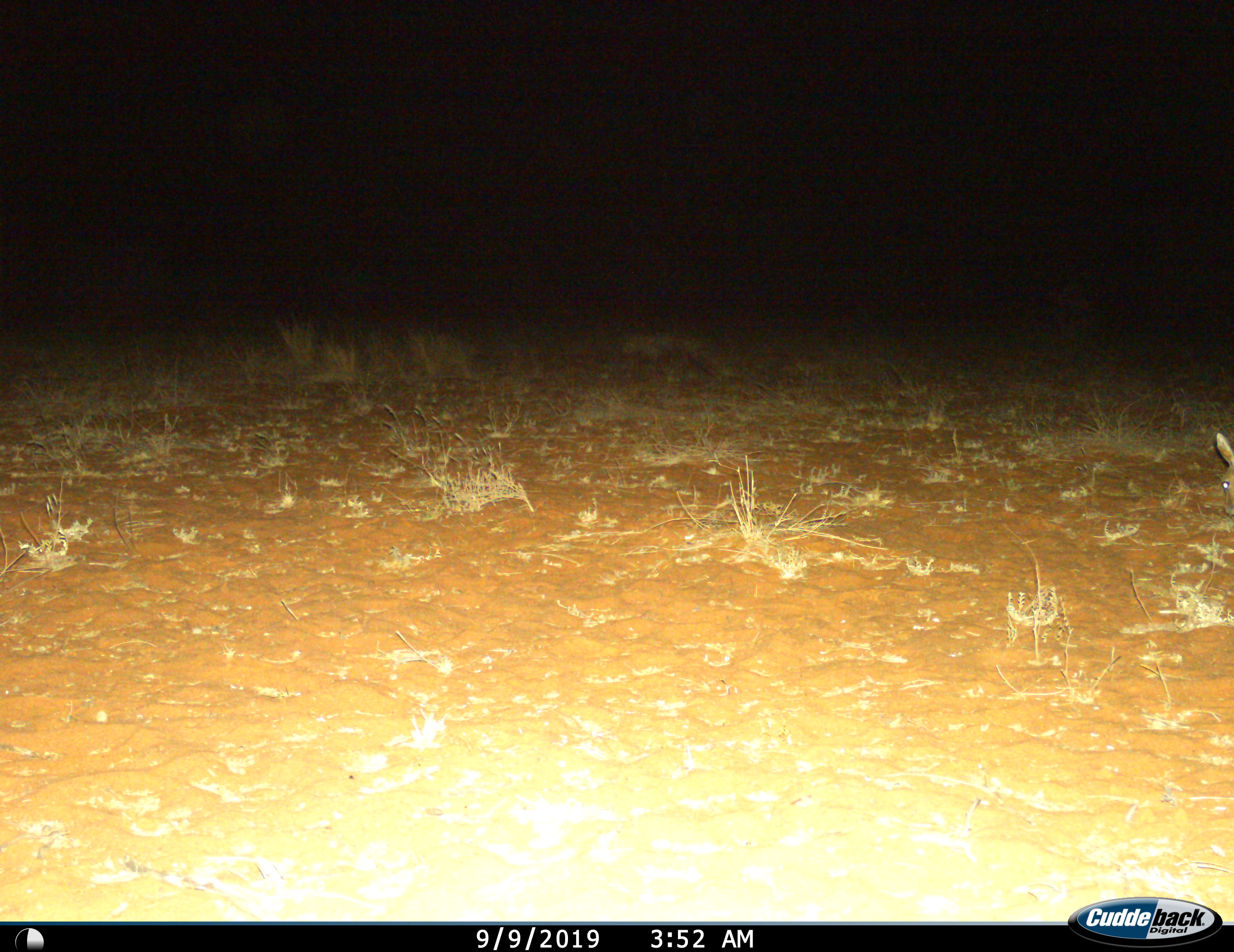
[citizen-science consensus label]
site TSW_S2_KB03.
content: unidentified animal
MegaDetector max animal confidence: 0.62